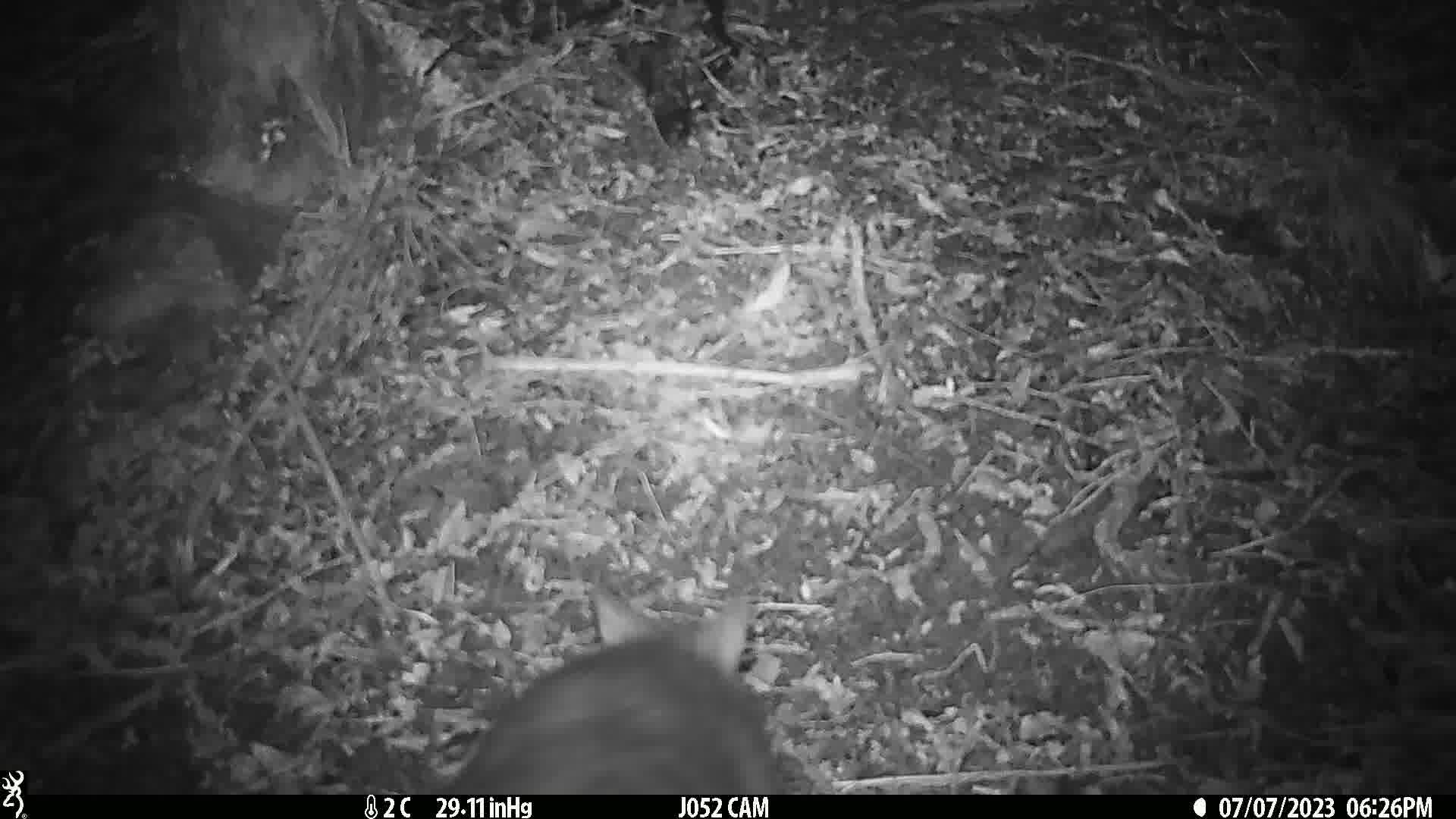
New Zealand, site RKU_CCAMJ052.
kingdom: Animalia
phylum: Chordata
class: Mammalia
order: Diprotodontia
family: Phalangeridae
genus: Trichosurus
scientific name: Trichosurus vulpecula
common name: common brushtail possum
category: possum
Possum (common brushtail possum) (Trichosurus vulpecula).